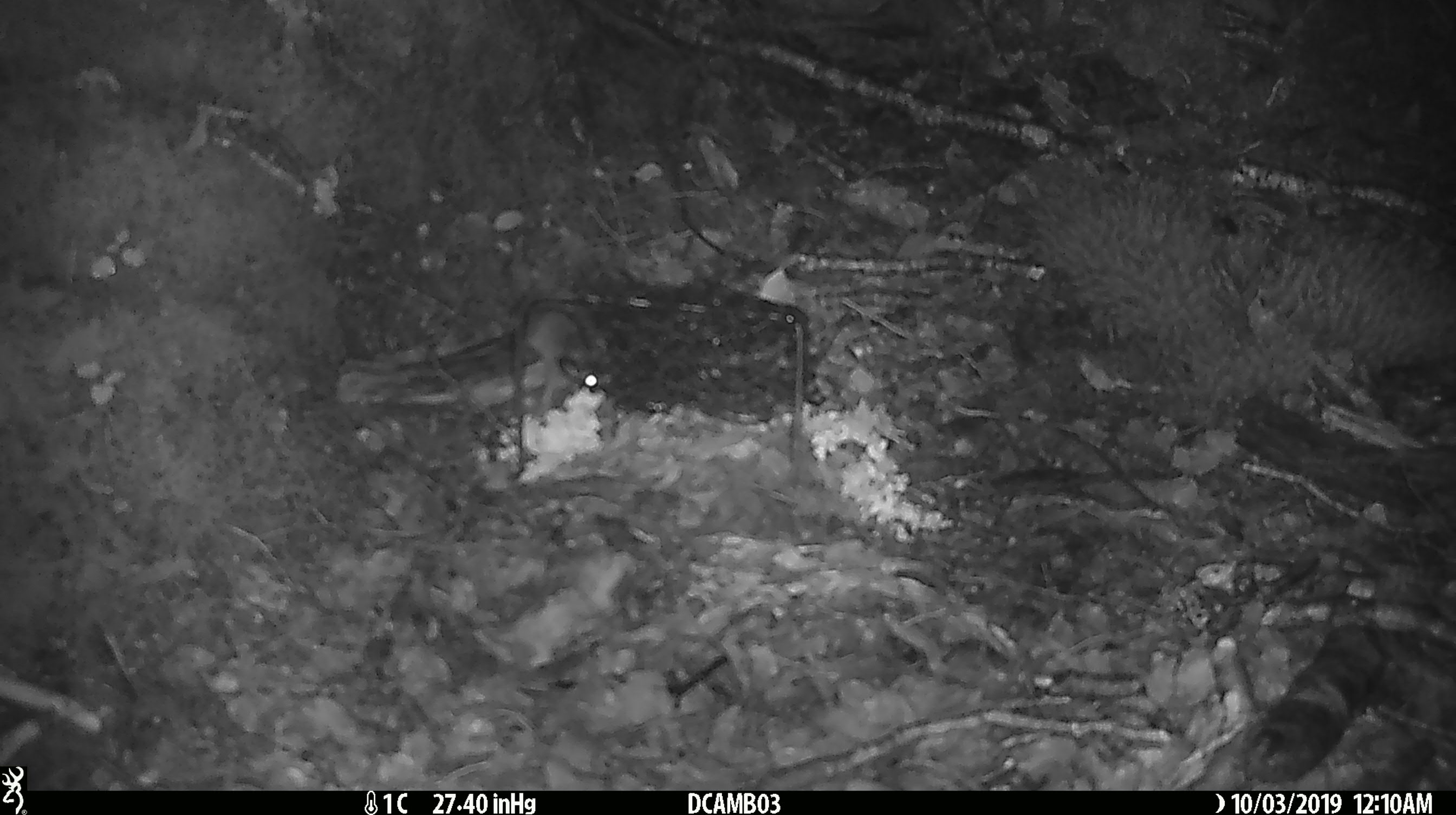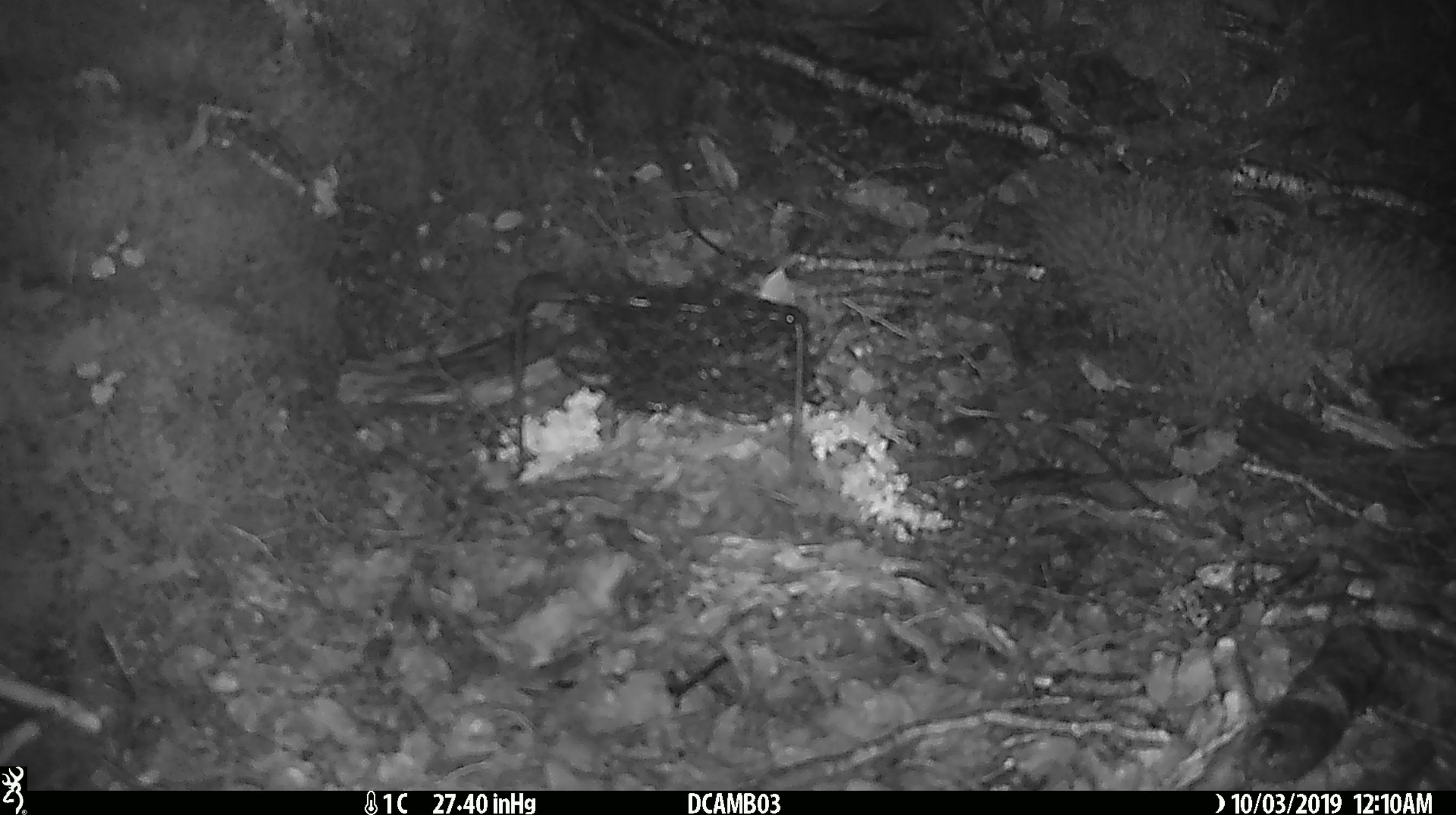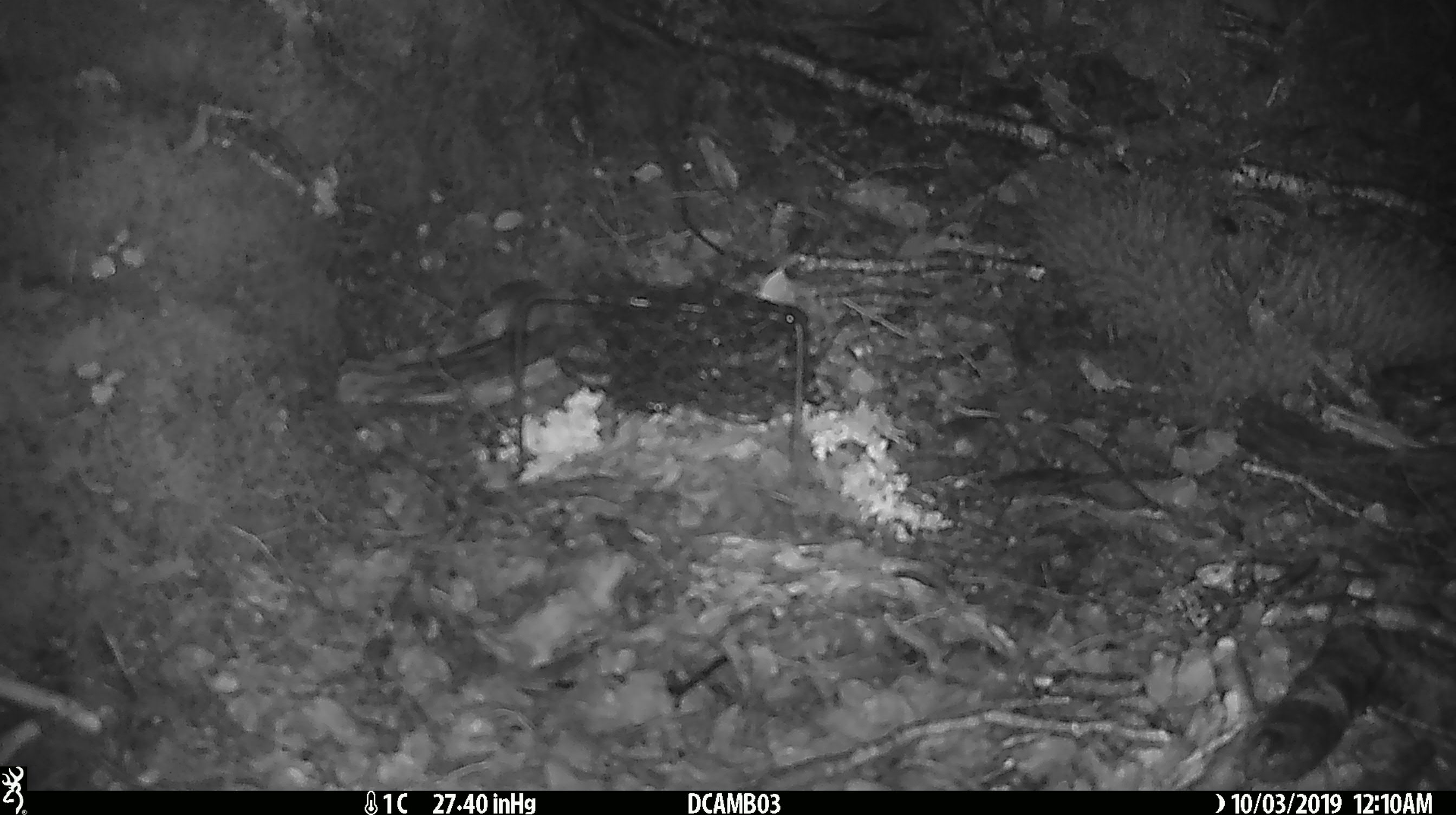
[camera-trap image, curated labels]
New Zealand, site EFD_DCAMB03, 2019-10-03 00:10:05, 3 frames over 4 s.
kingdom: Animalia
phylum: Chordata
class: Mammalia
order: Rodentia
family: Muridae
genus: Mus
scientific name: Mus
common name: mouse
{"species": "mouse (Mus)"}